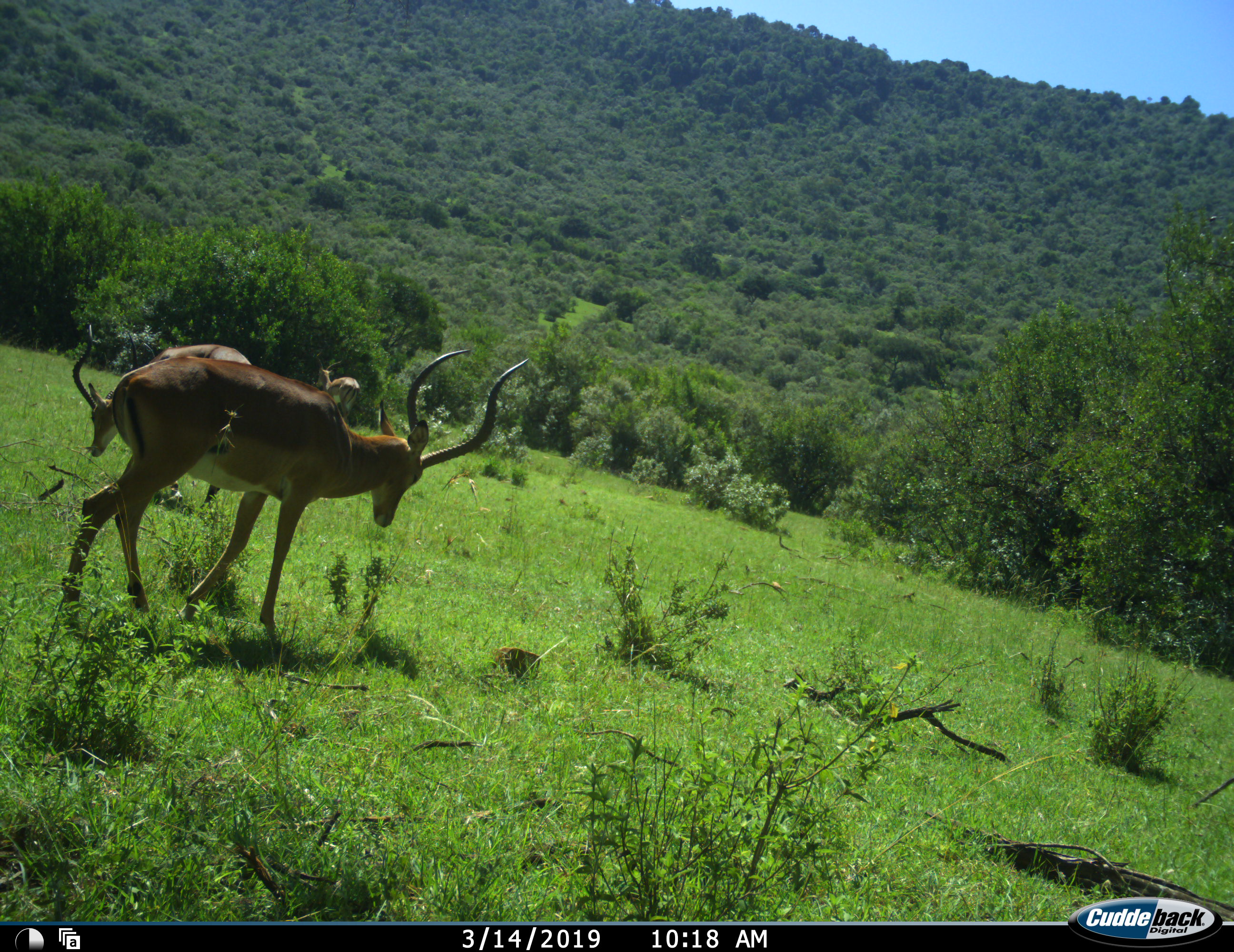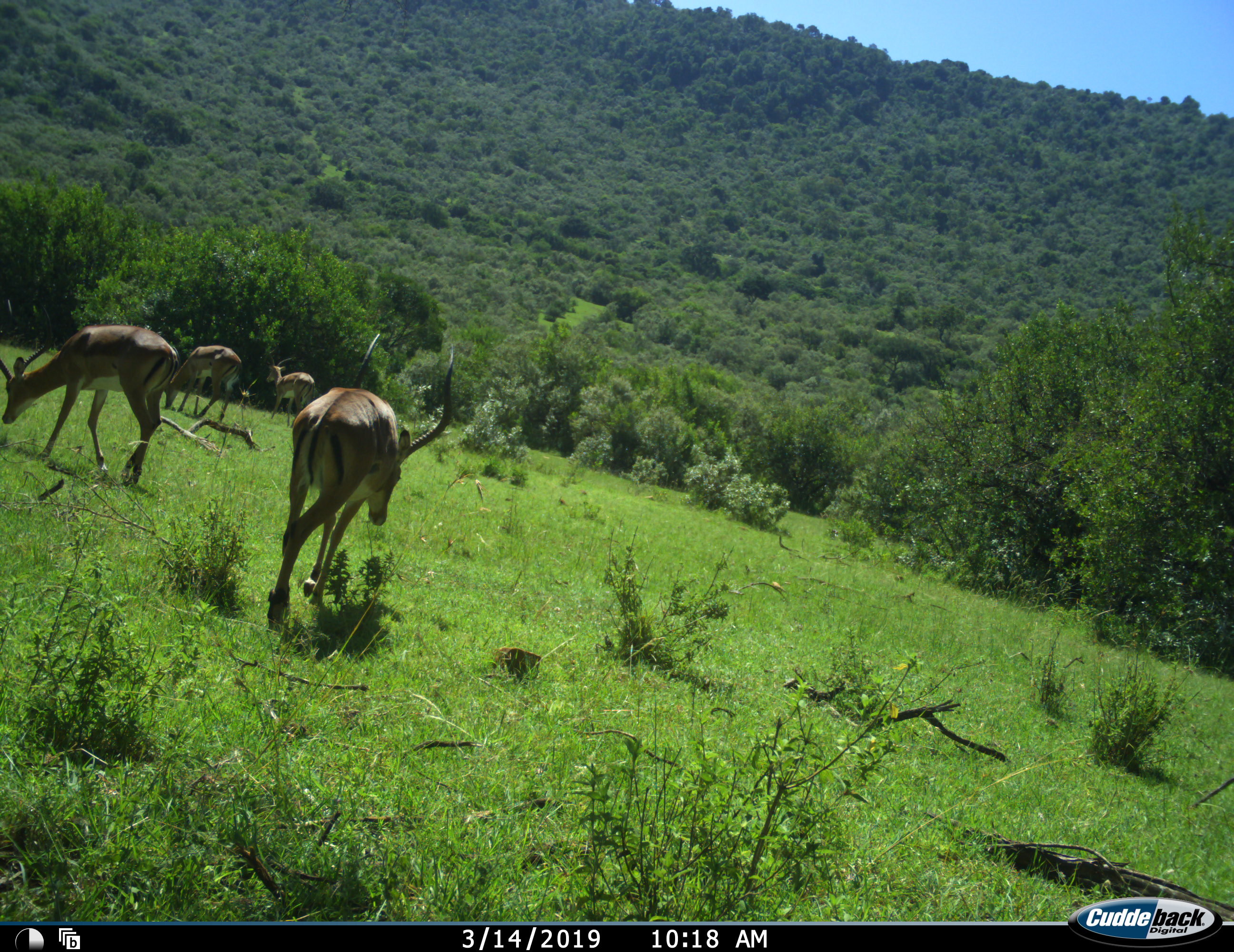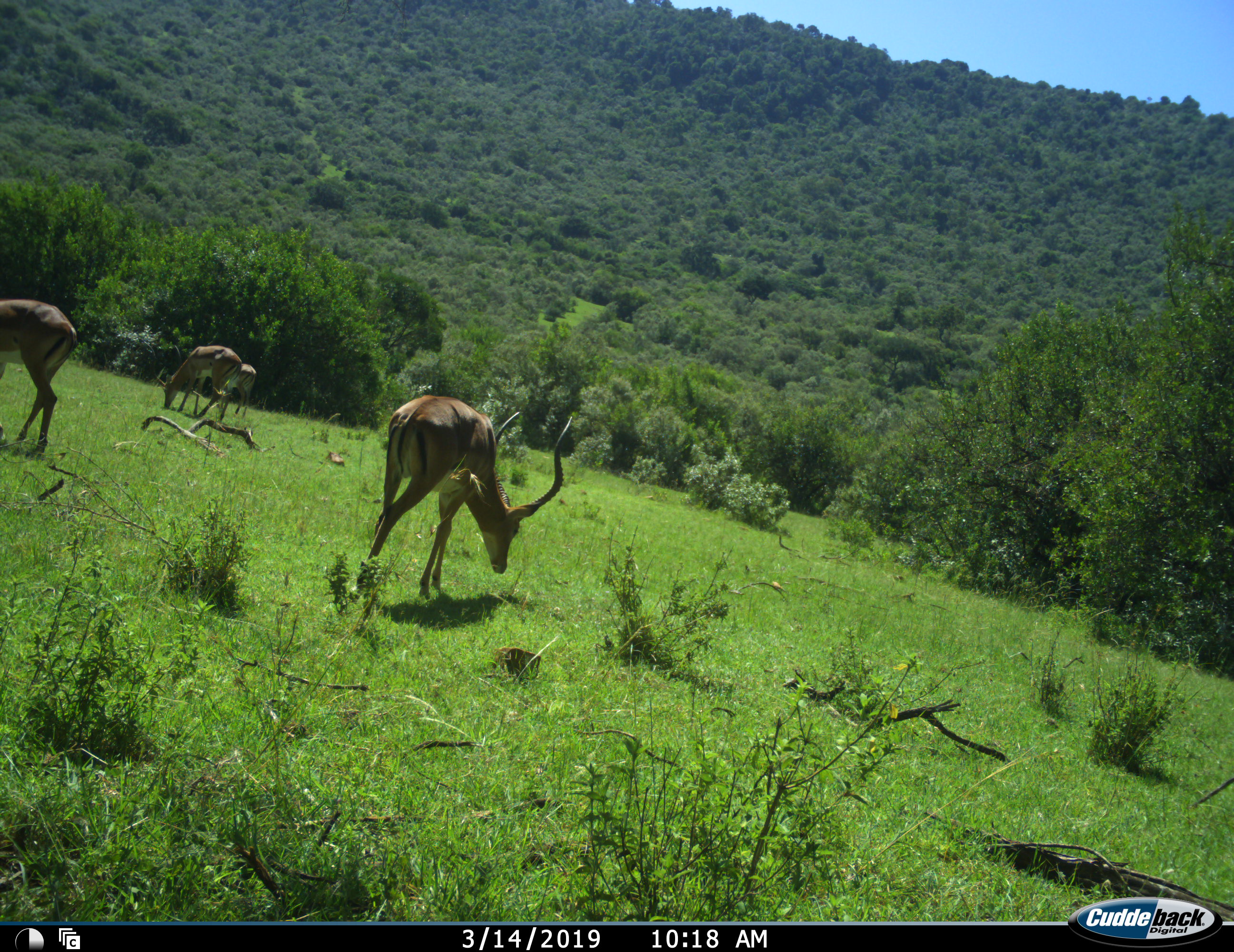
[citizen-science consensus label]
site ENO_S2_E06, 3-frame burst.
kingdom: Animalia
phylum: Chordata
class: Mammalia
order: Artiodactyla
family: Bovidae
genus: Aepyceros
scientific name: Aepyceros melampus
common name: impala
Impala (Aepyceros melampus), count 4. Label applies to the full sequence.